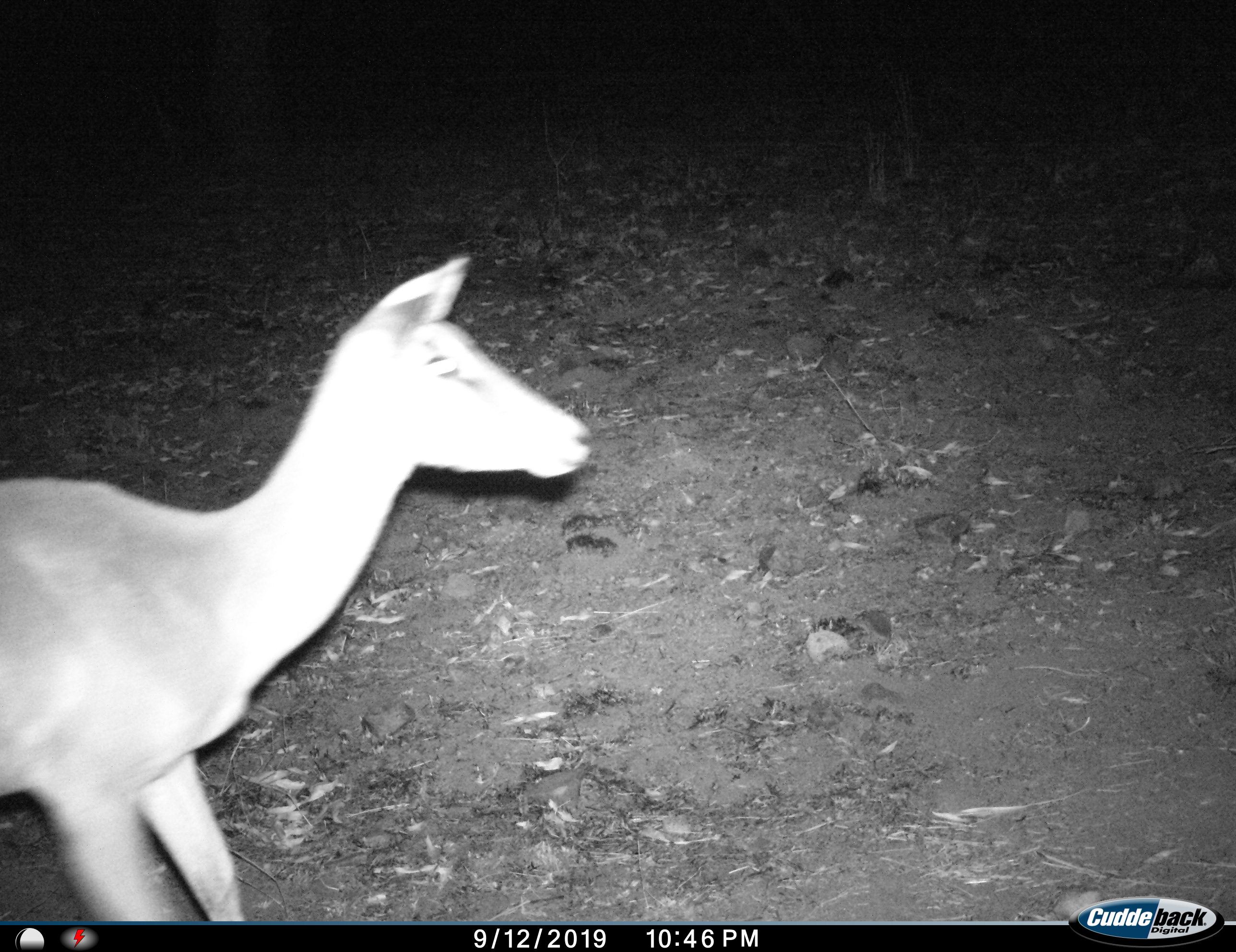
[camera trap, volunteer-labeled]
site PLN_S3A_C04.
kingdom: Animalia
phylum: Chordata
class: Mammalia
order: Artiodactyla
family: Bovidae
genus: Aepyceros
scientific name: Aepyceros melampus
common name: impala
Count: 1.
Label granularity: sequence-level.